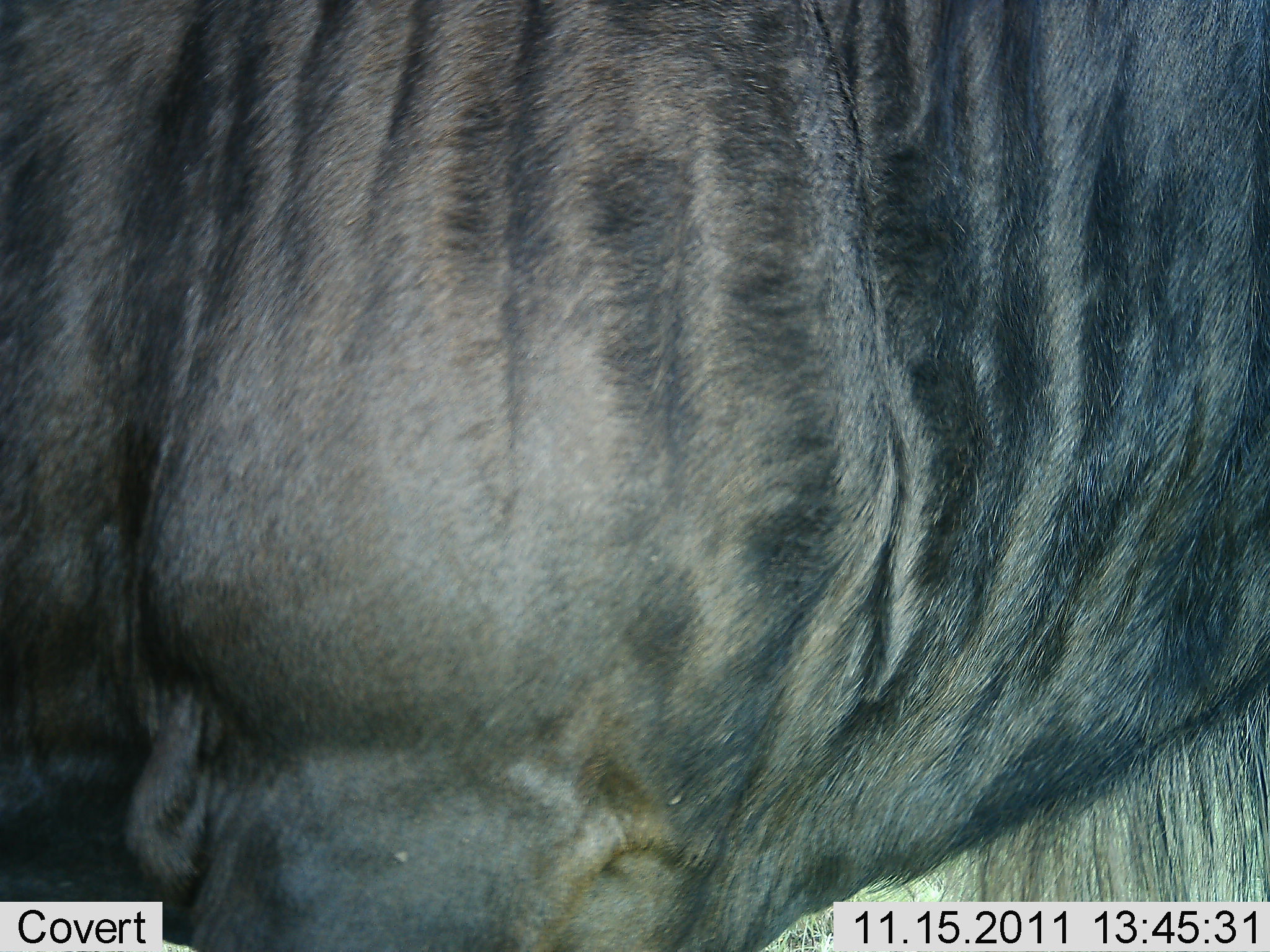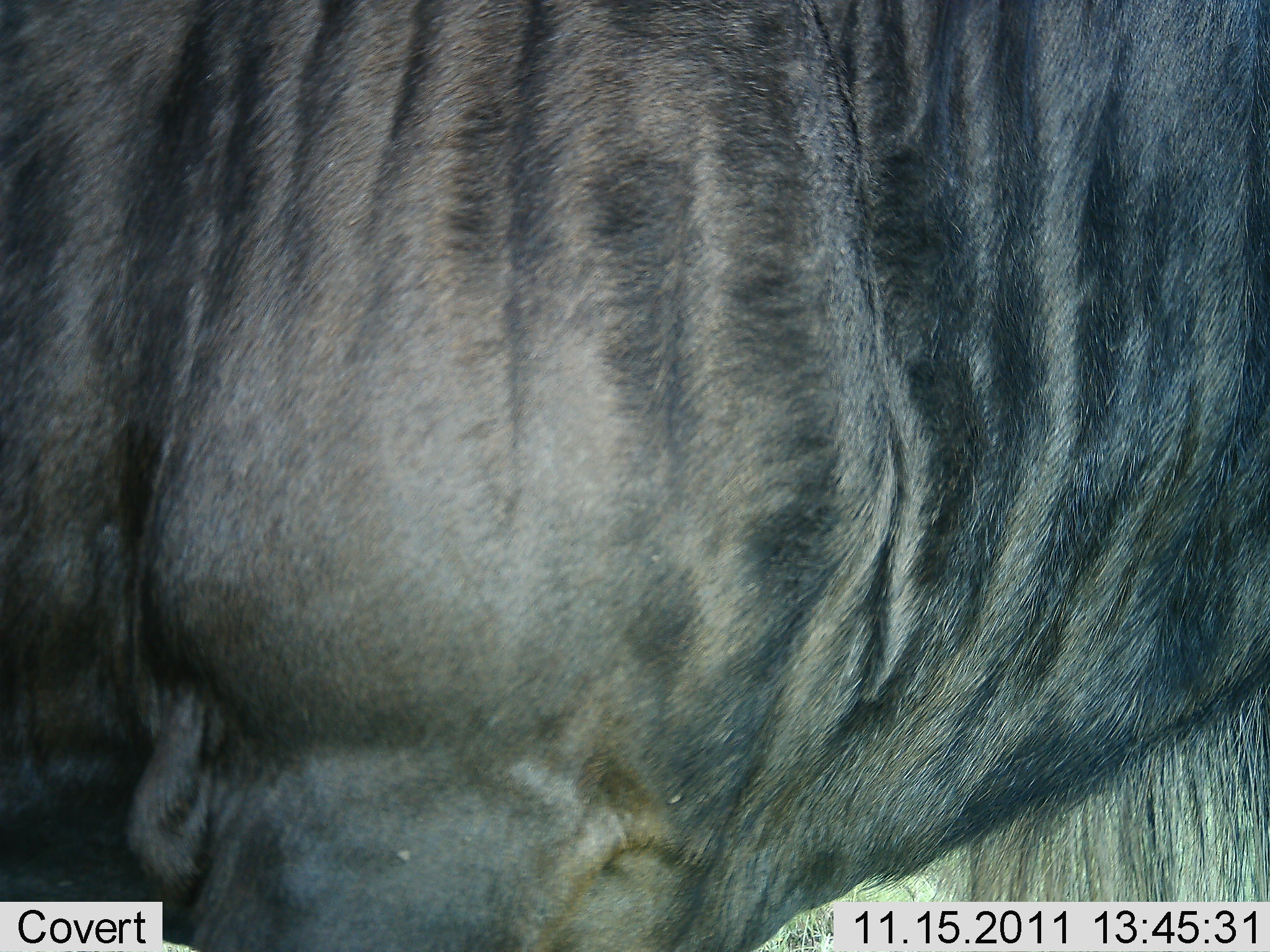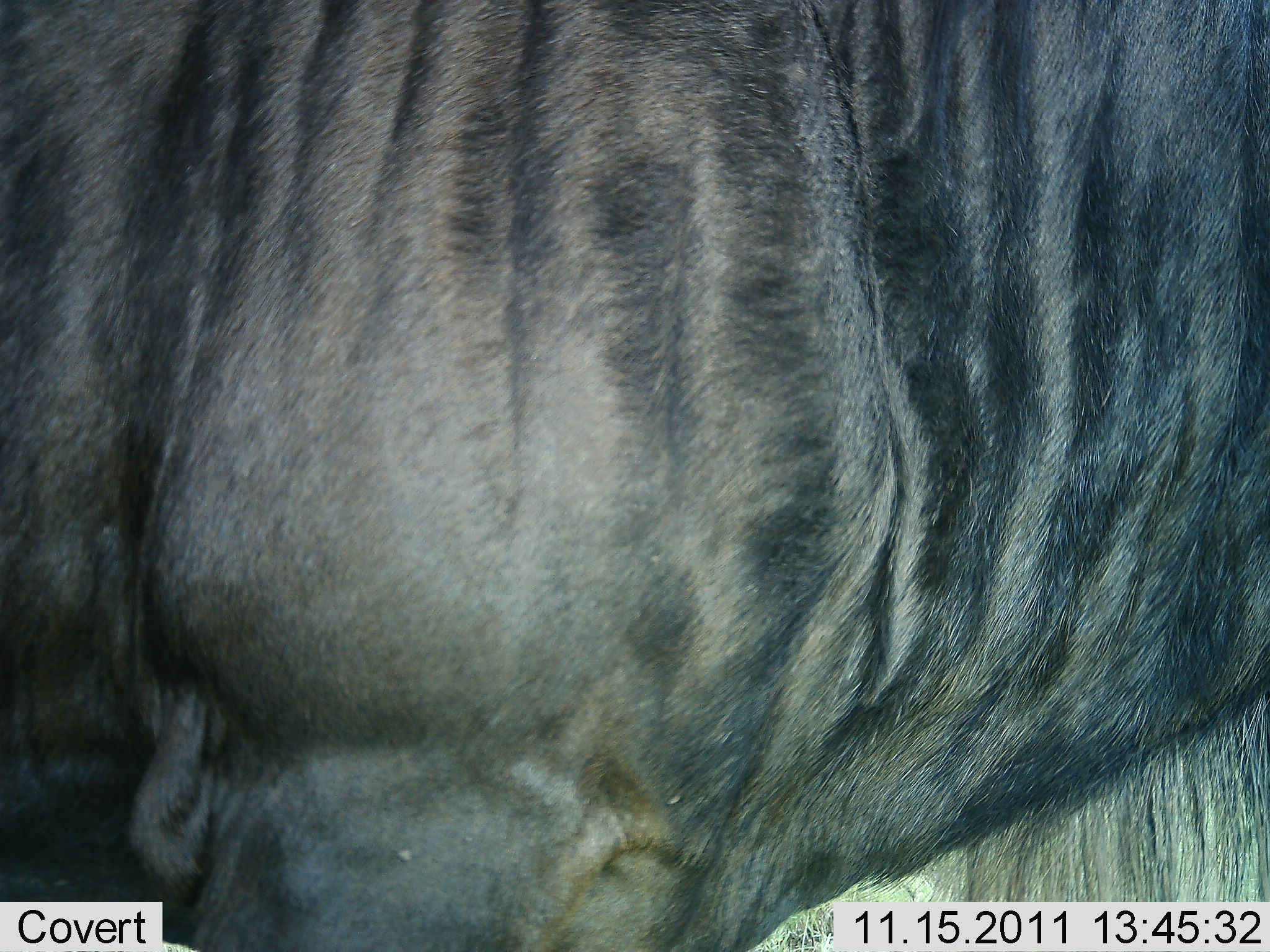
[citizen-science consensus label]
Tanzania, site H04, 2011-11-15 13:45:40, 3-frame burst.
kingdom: Animalia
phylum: Chordata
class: Mammalia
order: Artiodactyla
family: Bovidae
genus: Connochaetes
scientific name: Connochaetes taurinus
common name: blue wildebeest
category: wildebeest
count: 1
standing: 70%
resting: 10%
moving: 20%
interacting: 0%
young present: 0%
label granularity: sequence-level